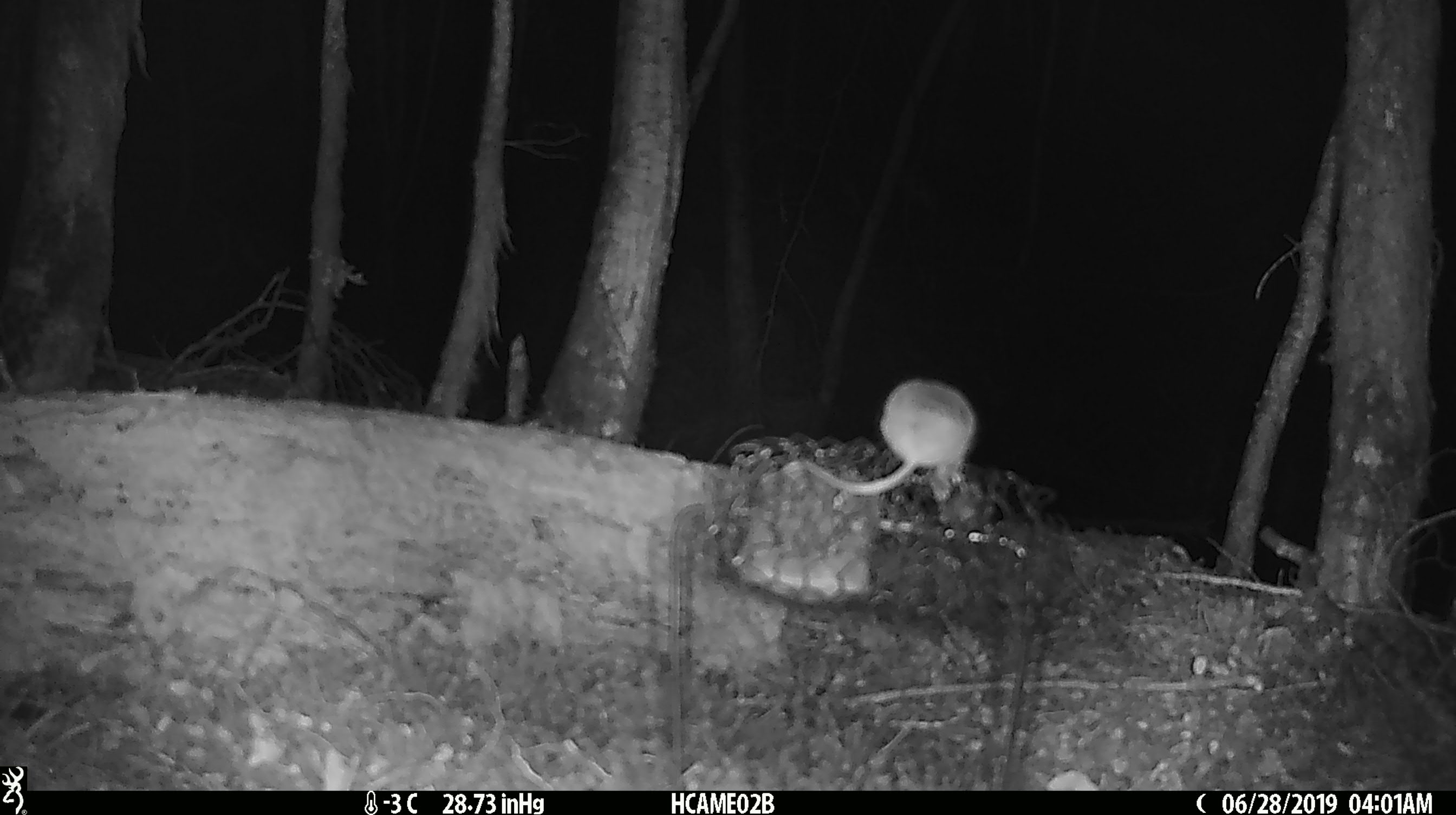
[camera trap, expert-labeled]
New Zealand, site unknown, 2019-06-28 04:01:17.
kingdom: Animalia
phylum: Chordata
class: Mammalia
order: Rodentia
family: Muridae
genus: Mus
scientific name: Mus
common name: mouse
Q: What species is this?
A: Mouse (Mus).